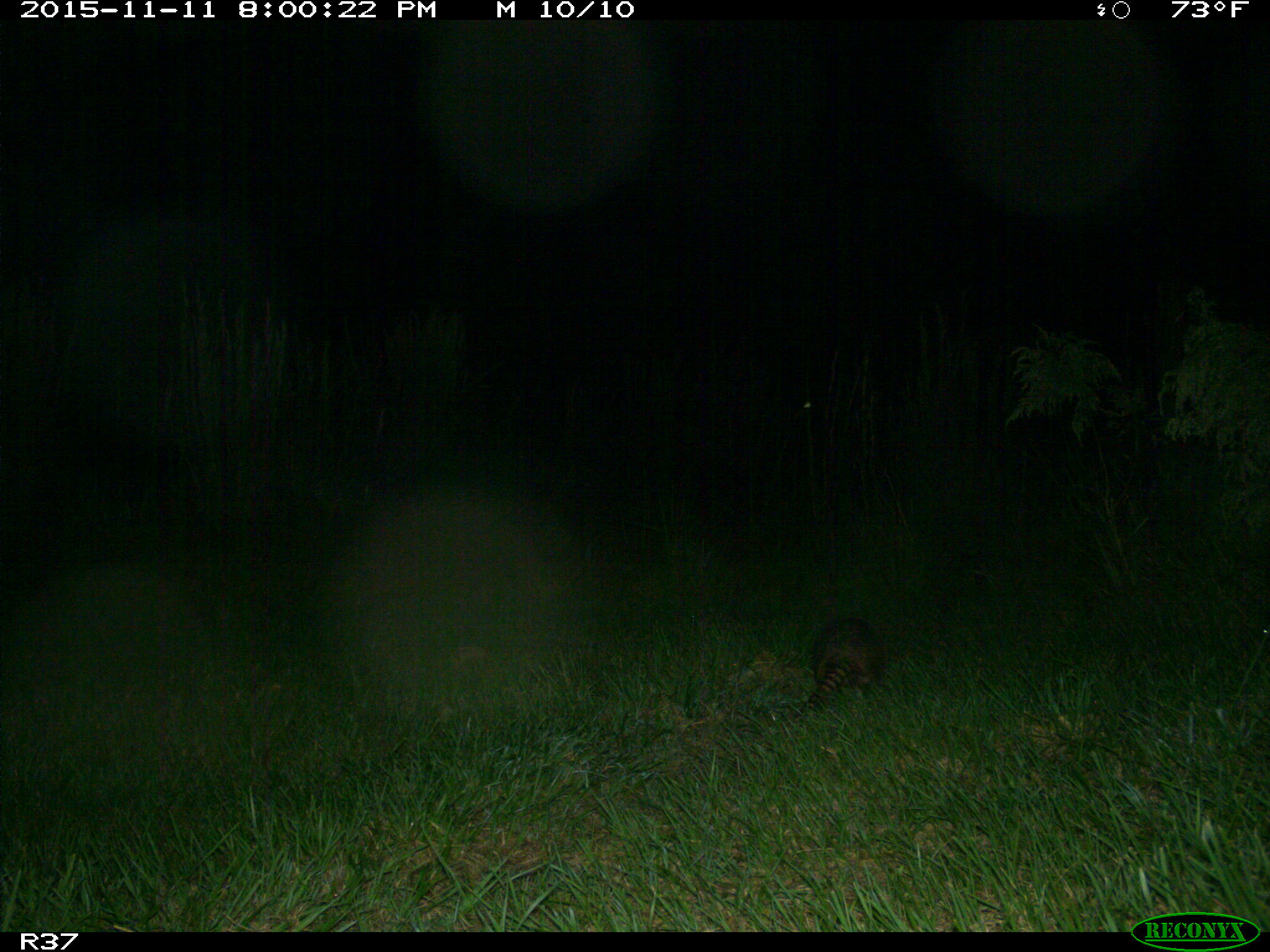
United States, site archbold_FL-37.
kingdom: Animalia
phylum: Chordata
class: Mammalia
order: Cingulata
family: Dasypodidae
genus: Dasypus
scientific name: Dasypus novemcinctus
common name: nine-banded armadillo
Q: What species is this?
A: Dasypus novemcinctus (nine-banded armadillo).